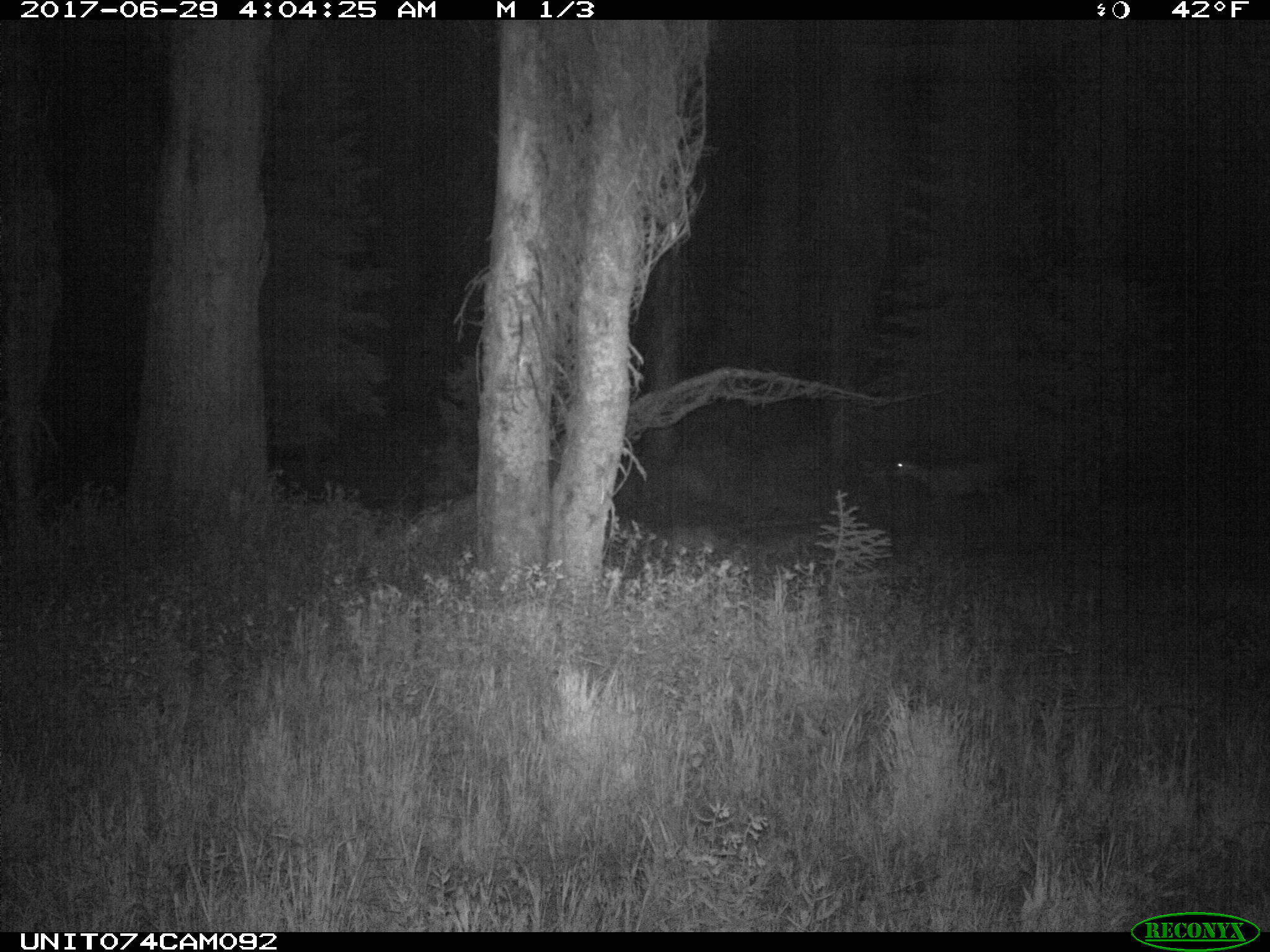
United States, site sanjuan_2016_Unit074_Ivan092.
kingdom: Animalia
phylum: Chordata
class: Mammalia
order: Artiodactyla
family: Cervidae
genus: Odocoileus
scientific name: Odocoileus hemionus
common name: mule deer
Odocoileus hemionus (mule deer).